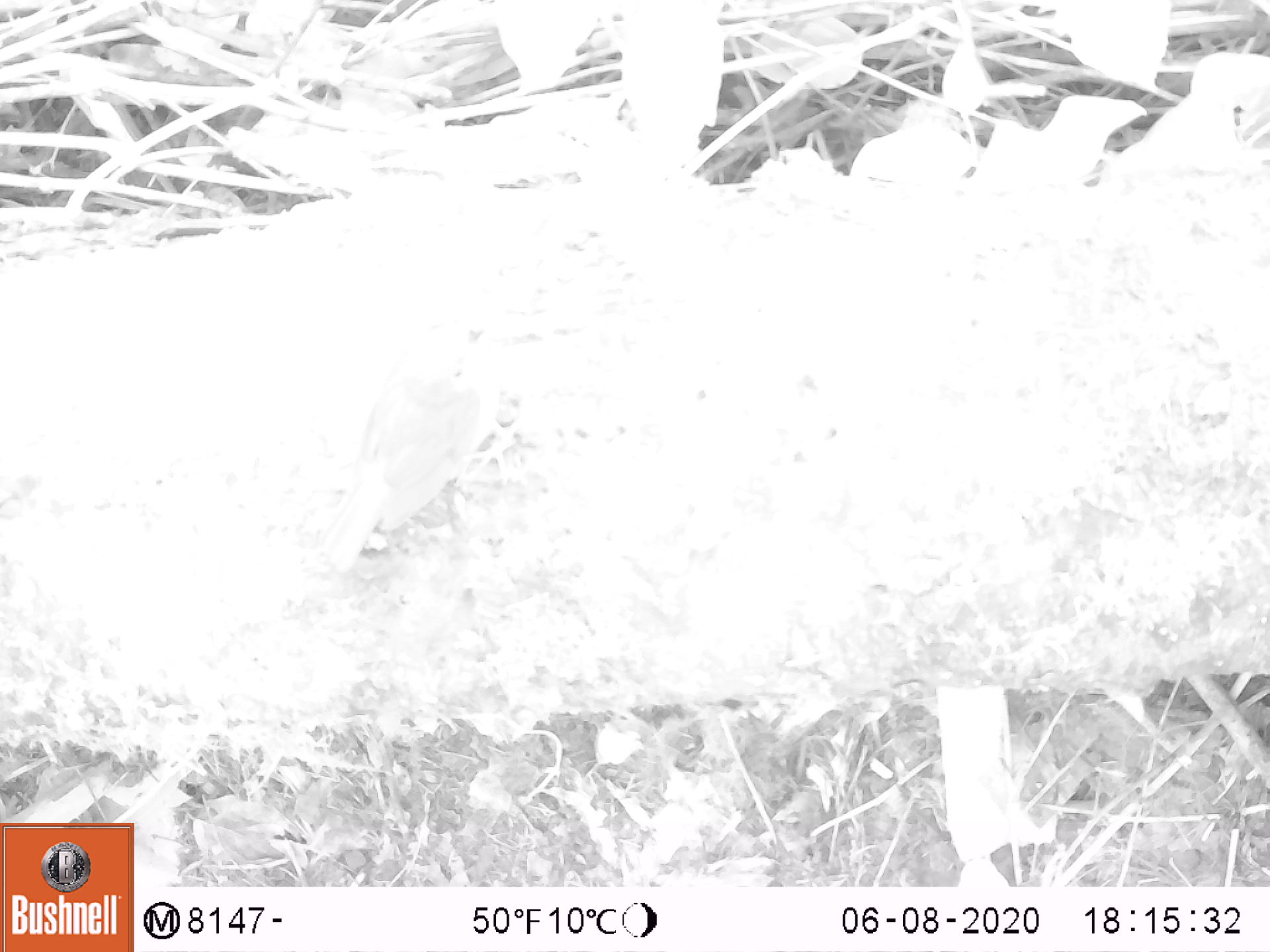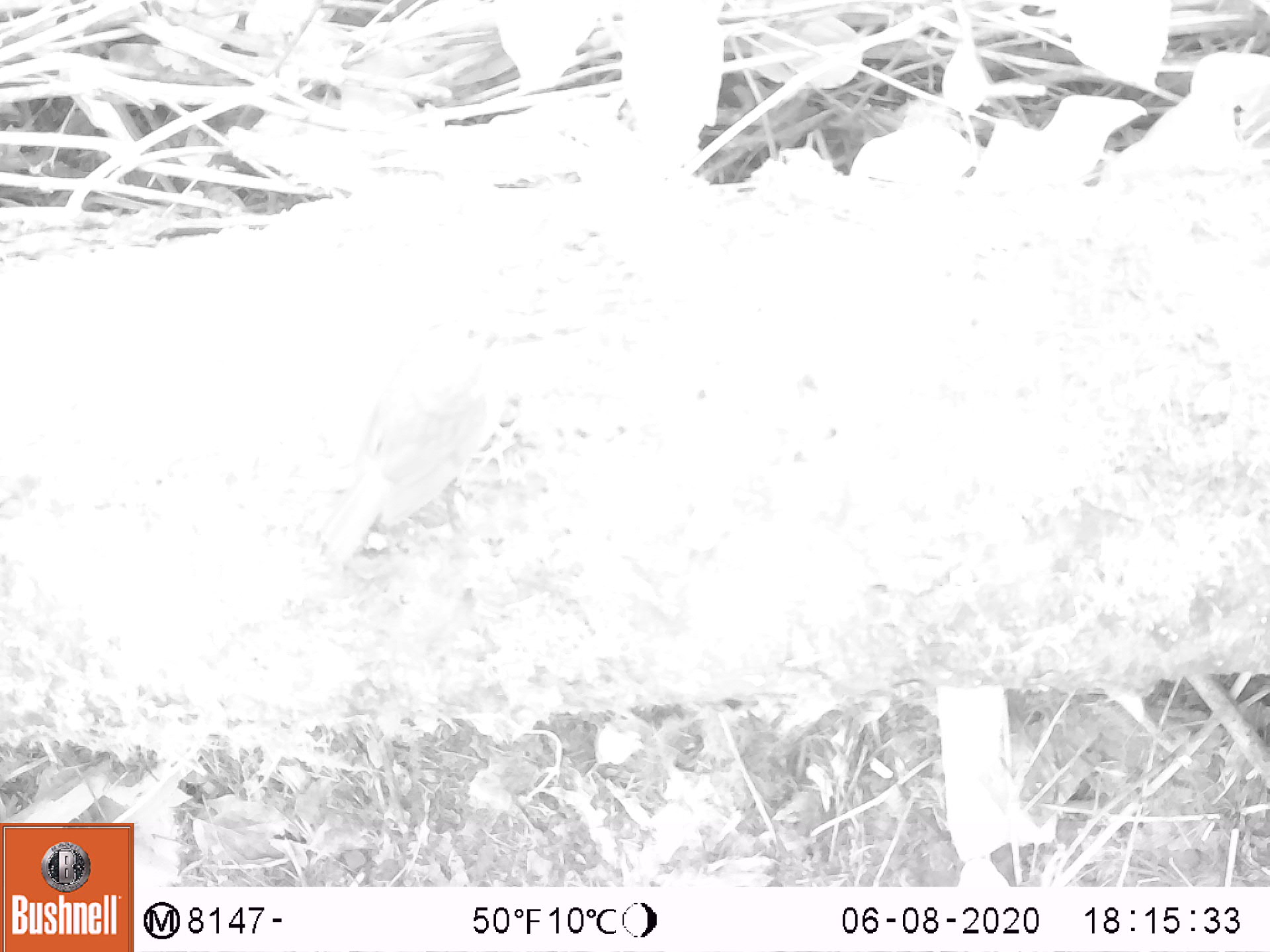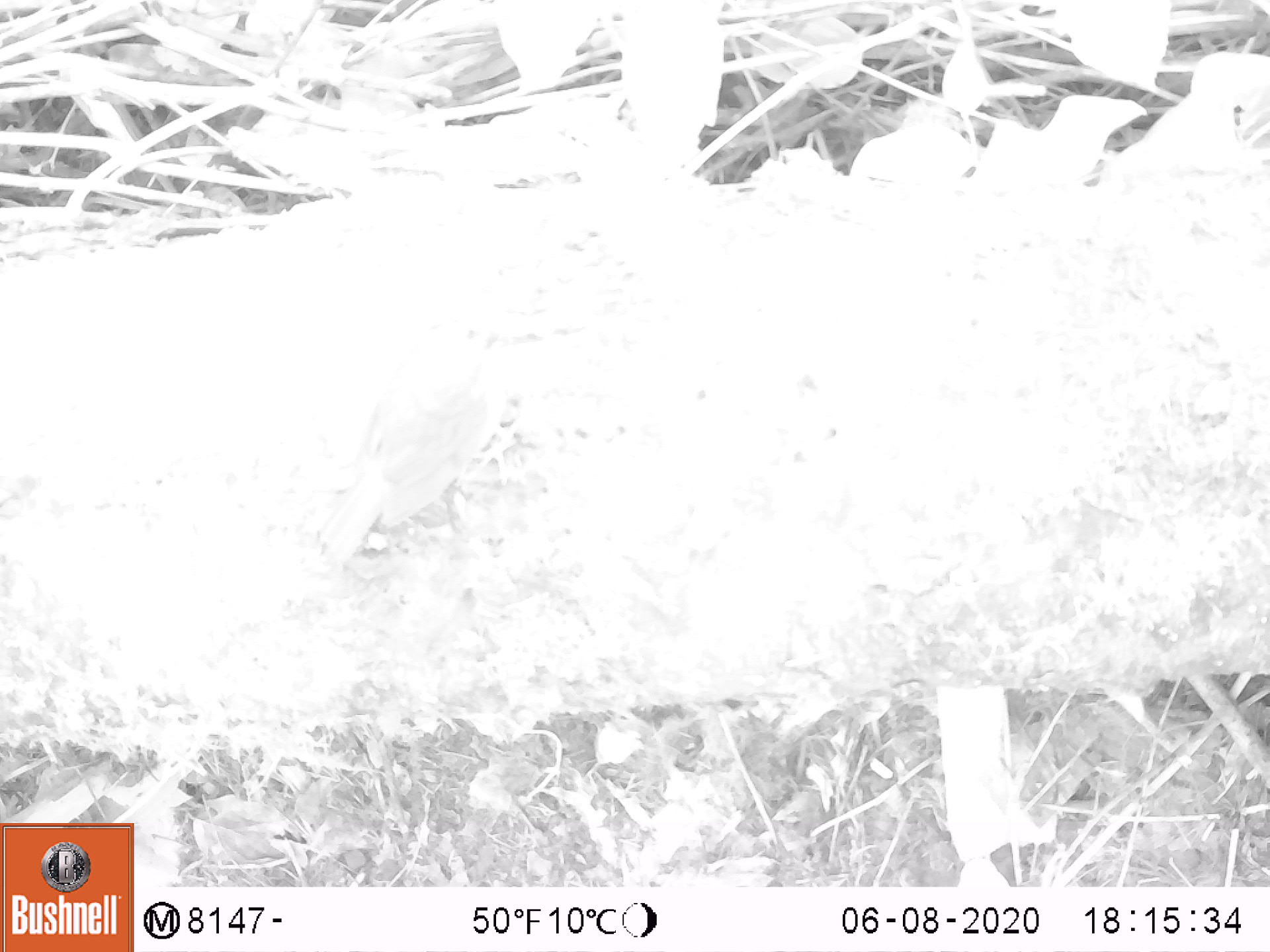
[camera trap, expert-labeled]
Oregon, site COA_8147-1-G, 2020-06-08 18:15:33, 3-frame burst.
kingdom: Animalia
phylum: Chordata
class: Aves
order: Passeriformes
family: Turdidae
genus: Catharus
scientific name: Catharus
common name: brown thrushes and nightingale-thrushes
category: catharus species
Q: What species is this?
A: Catharus species (brown thrushes and nightingale-thrushes) (Catharus).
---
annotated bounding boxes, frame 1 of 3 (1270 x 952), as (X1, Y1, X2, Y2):
catharus species: (314, 306, 528, 581)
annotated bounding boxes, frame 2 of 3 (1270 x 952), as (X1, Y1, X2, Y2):
catharus species: (307, 303, 534, 588)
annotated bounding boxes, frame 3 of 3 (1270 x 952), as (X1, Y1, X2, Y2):
catharus species: (292, 291, 536, 578)